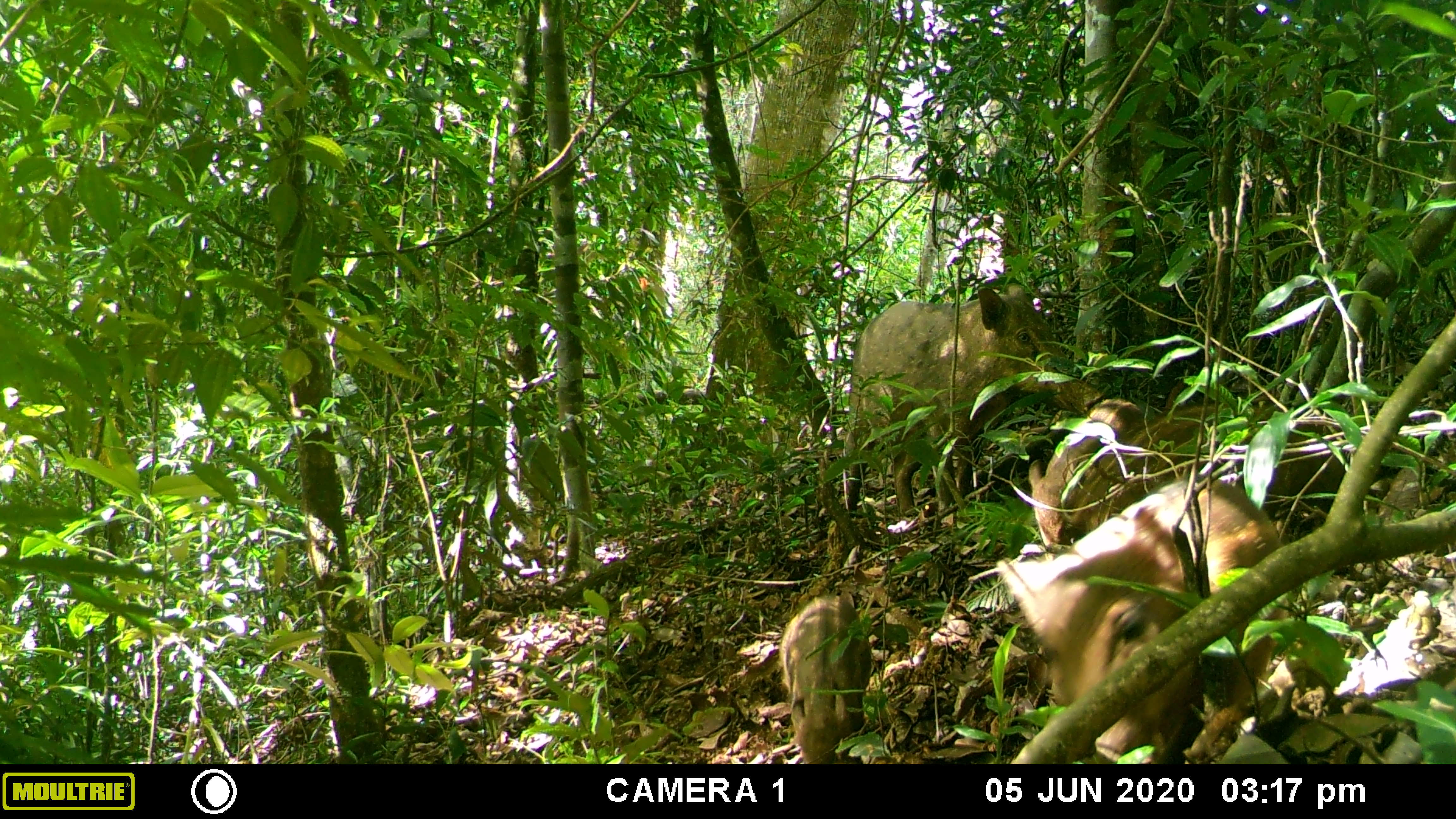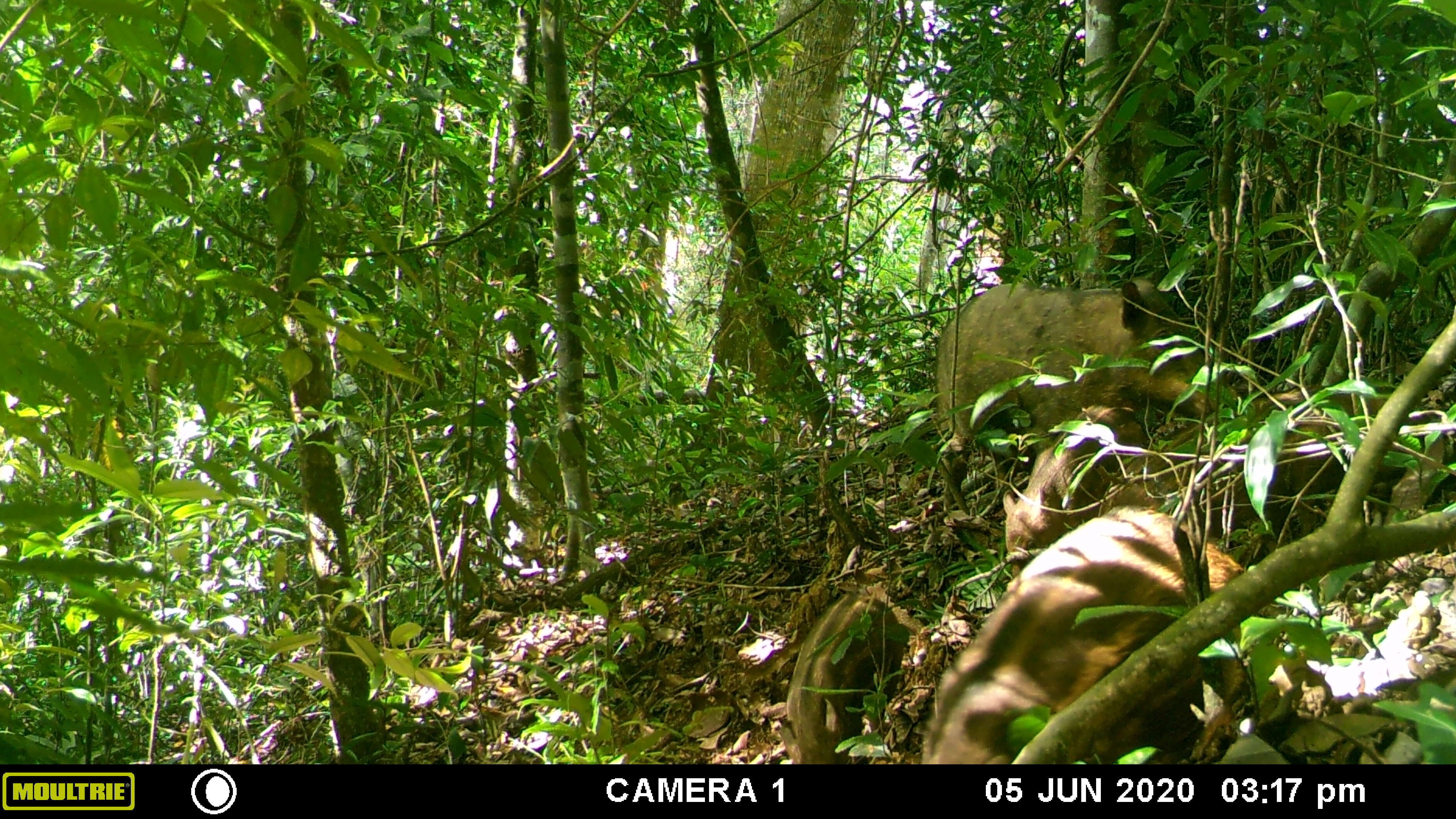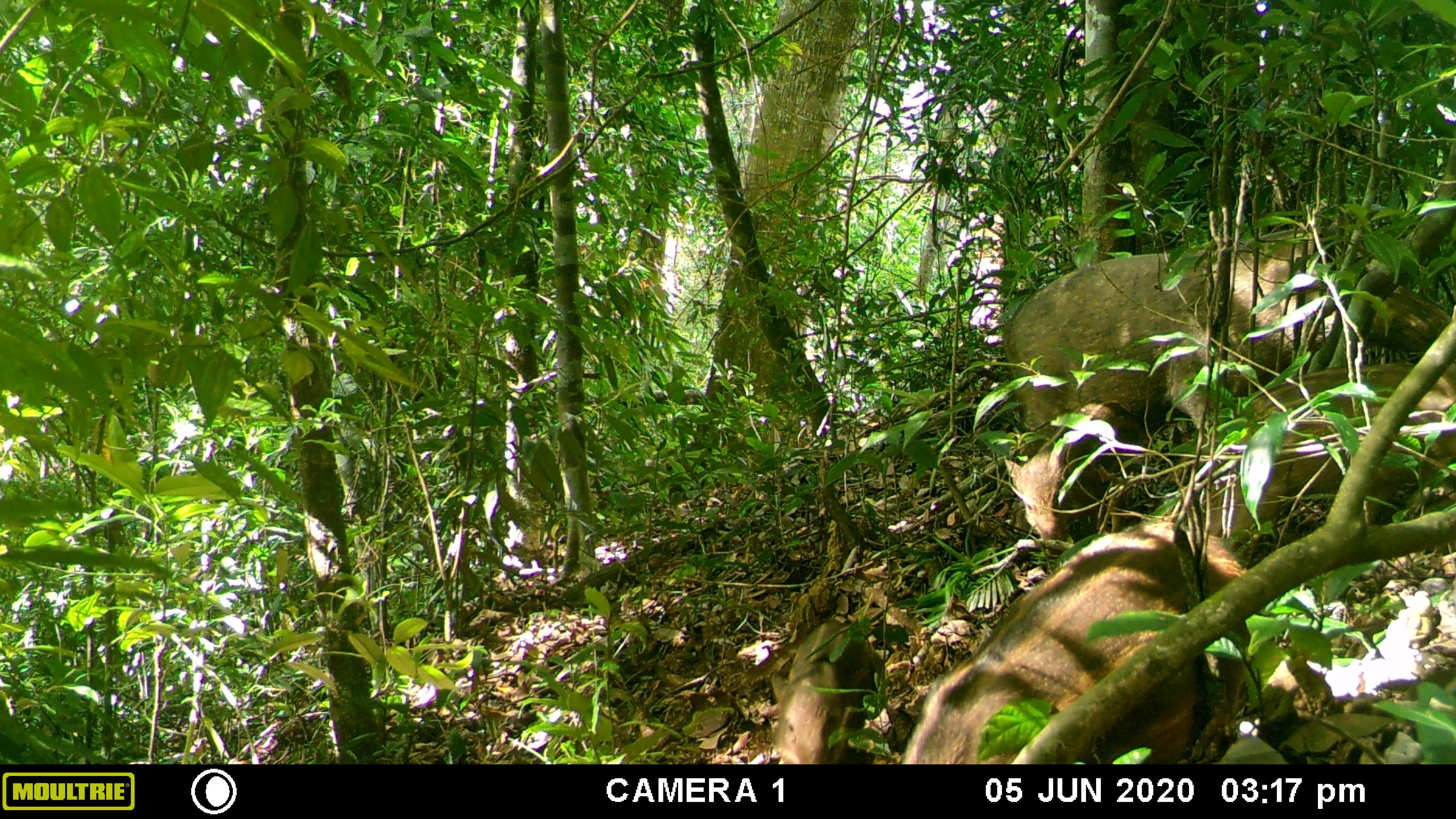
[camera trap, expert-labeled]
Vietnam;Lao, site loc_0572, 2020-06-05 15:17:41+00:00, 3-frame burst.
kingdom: Animalia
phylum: Chordata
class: Mammalia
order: Artiodactyla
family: Suidae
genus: Sus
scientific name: Sus scrofa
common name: eurasian wild pig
Eurasian wild pig (Sus scrofa). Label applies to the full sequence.